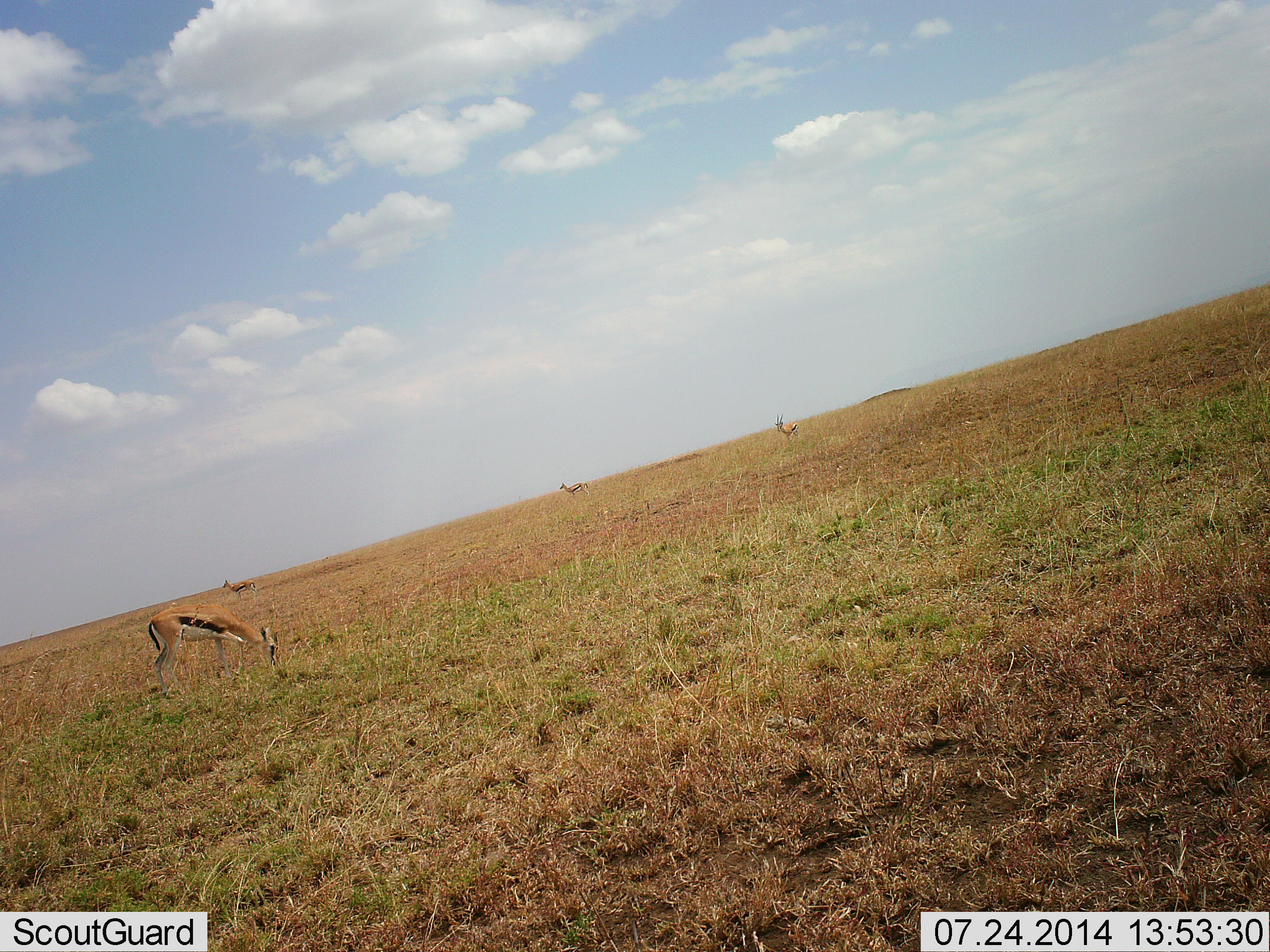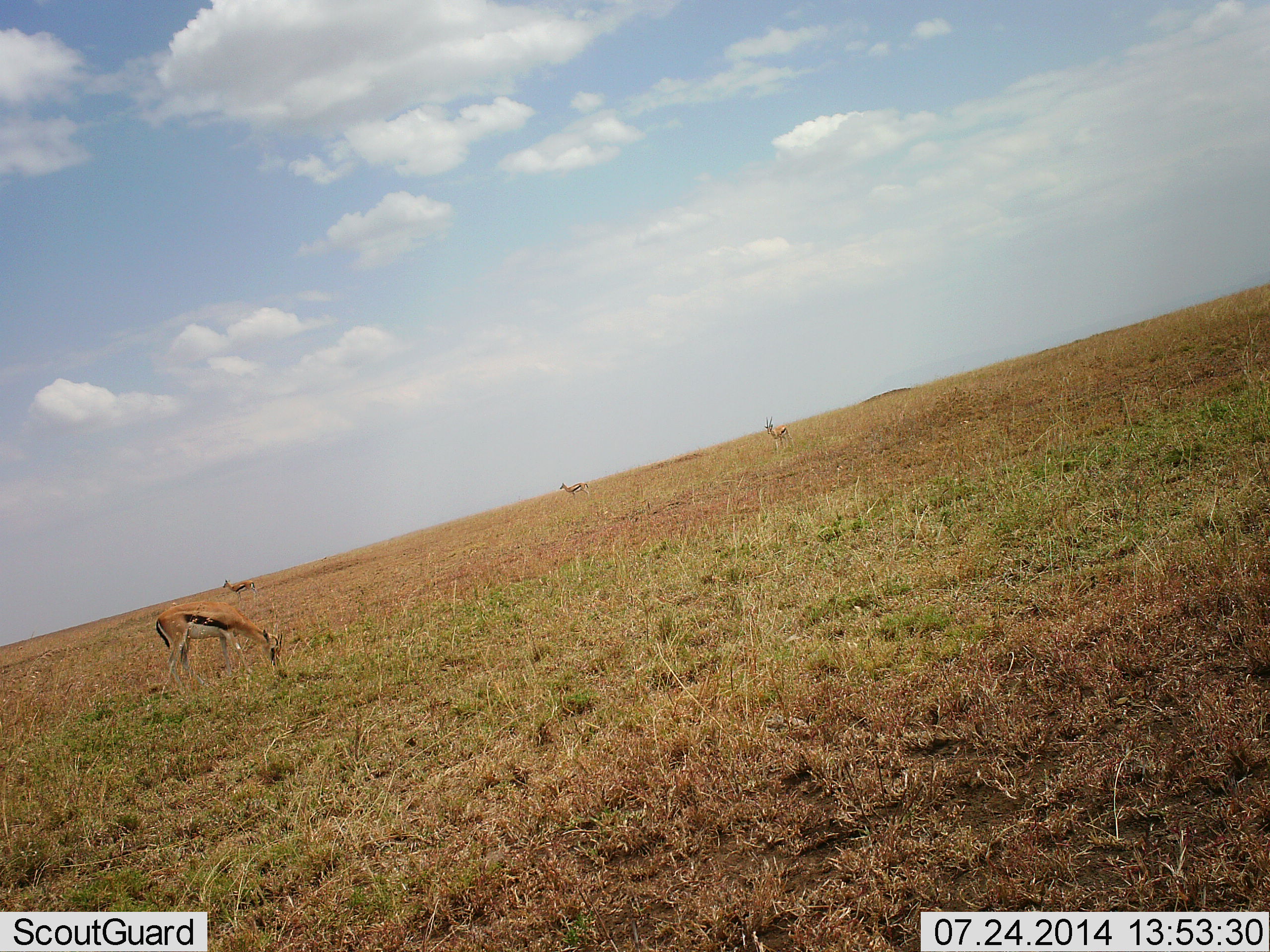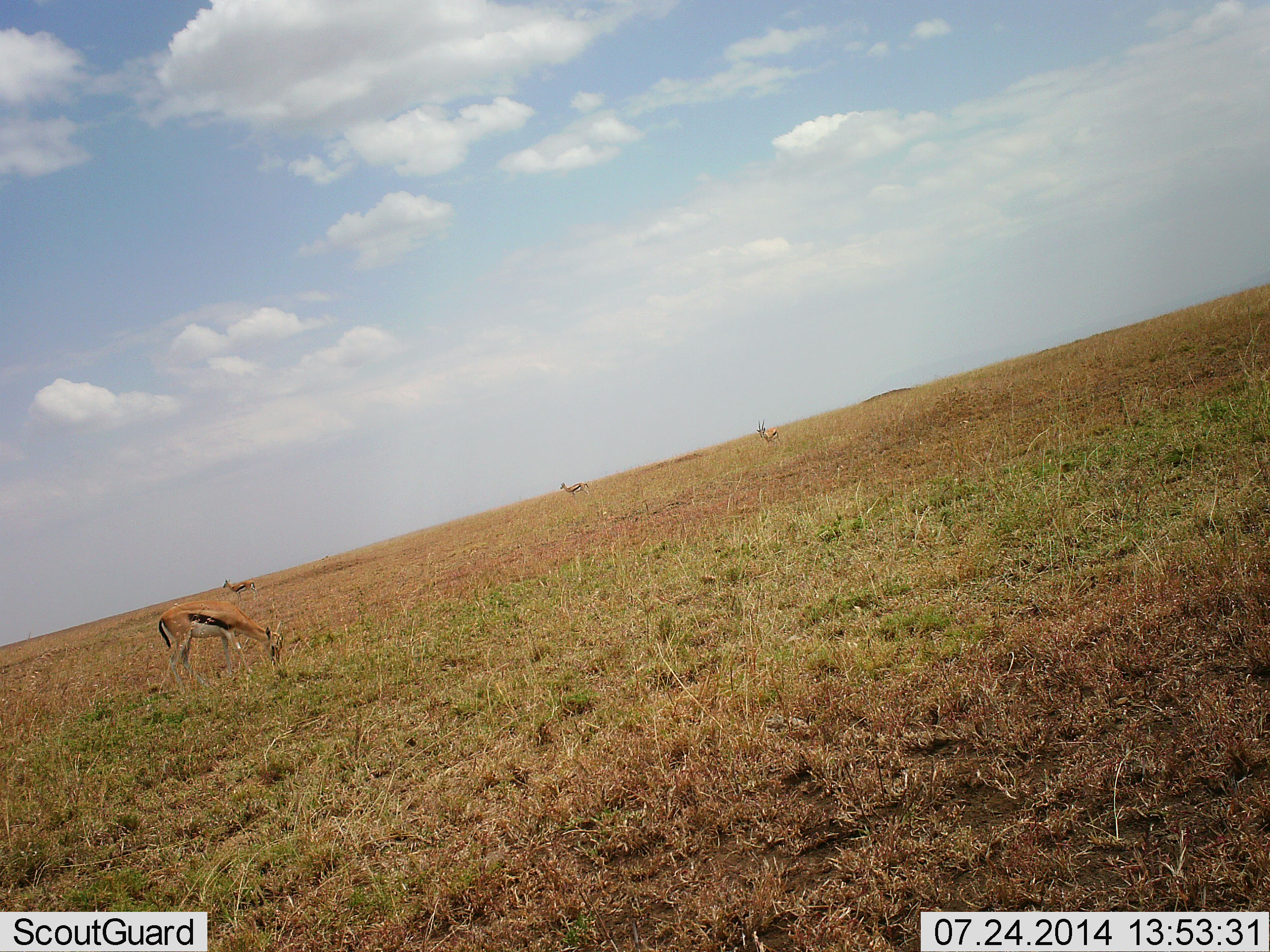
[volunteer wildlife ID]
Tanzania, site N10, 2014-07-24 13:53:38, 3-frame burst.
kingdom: Animalia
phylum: Chordata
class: Mammalia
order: Artiodactyla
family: Bovidae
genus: Eudorcas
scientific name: Eudorcas thomsonii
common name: thomson's gazelle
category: gazellethomsons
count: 4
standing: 50%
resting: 0%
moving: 60%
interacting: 0%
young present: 0%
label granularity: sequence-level